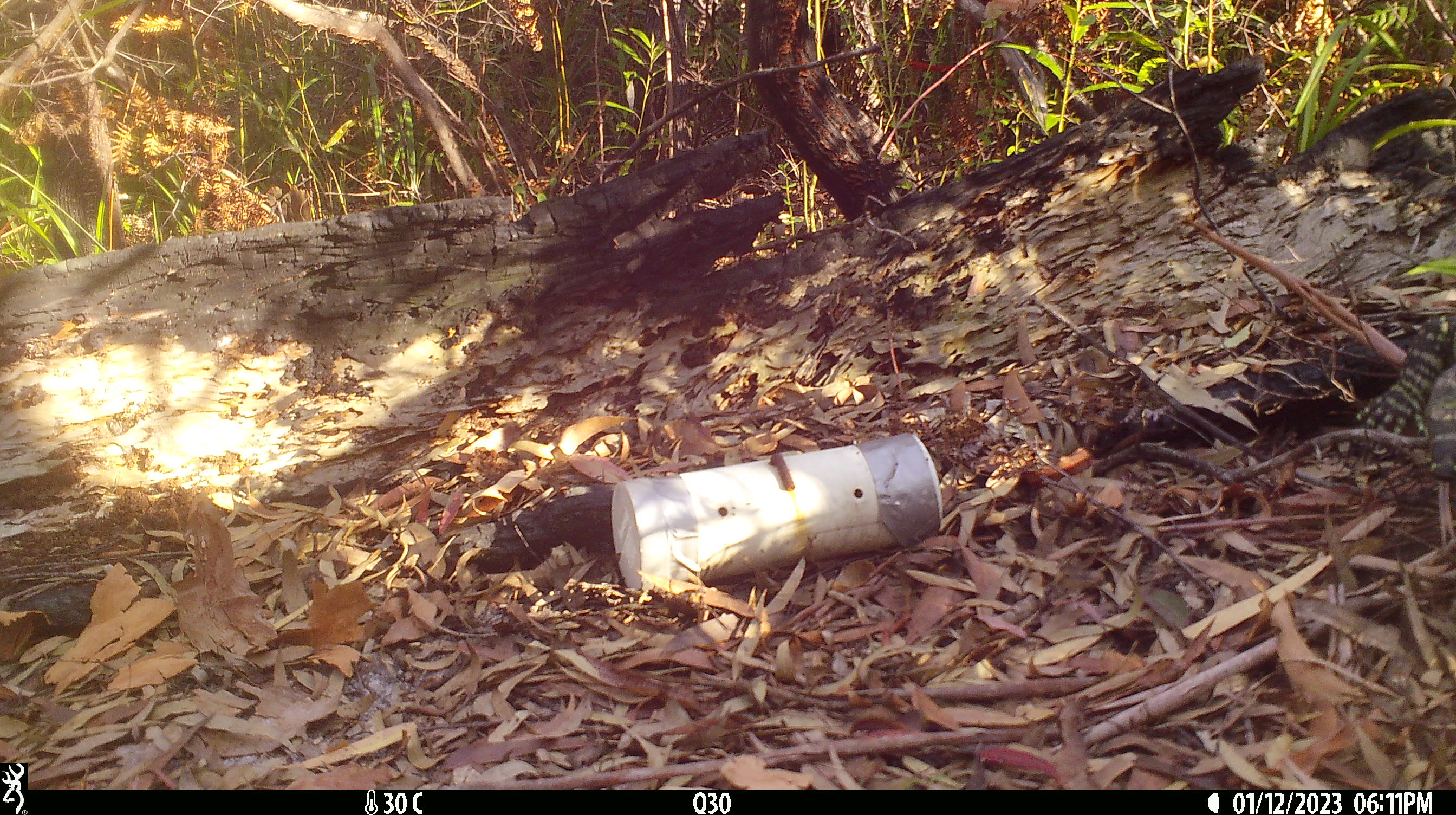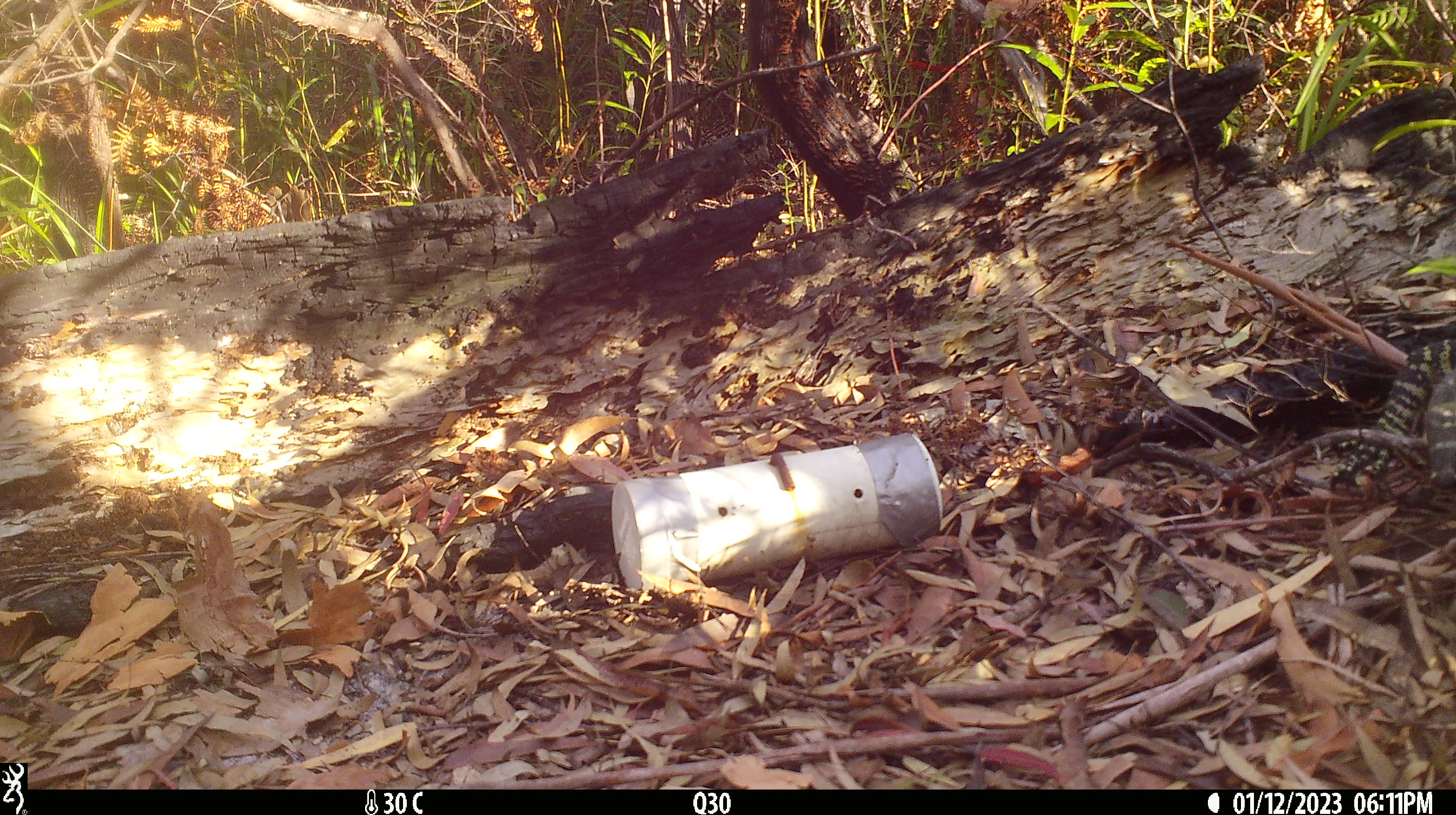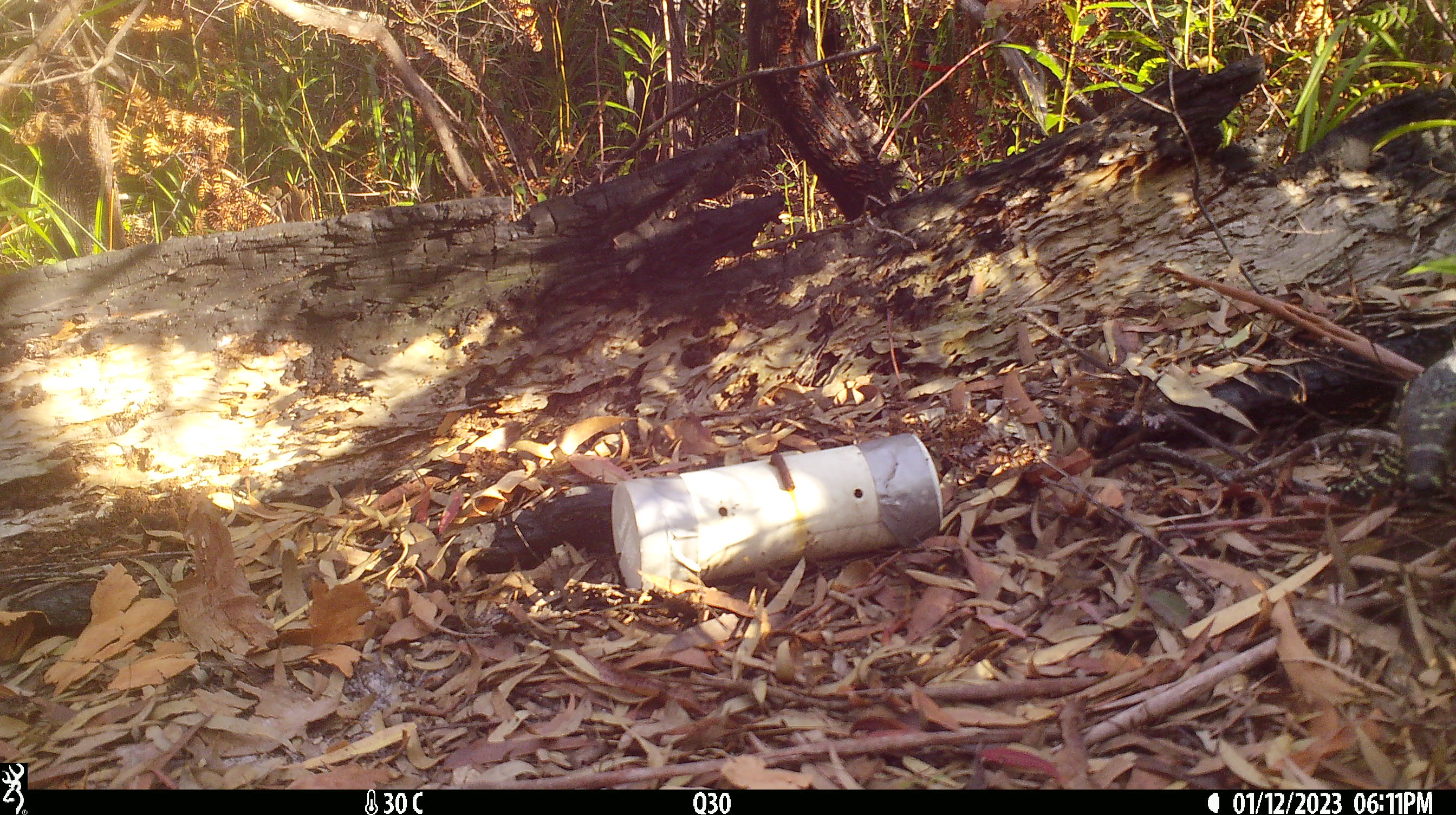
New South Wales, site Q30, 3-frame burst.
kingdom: Animalia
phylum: Chordata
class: Reptilia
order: Squamata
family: Varanidae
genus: Varanus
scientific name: Varanus varius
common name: lace monitor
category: goanna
Goanna (lace monitor) (Varanus varius).